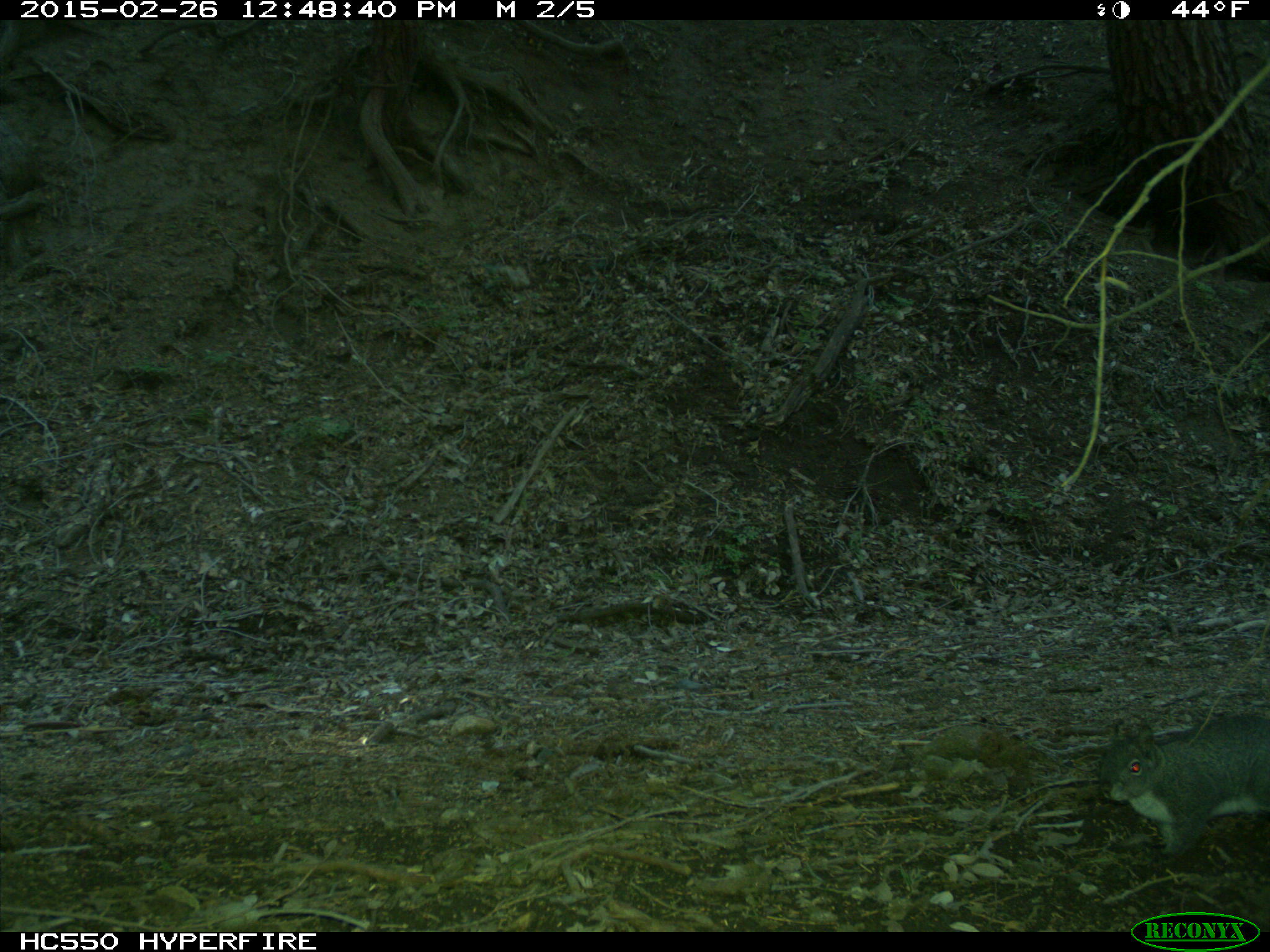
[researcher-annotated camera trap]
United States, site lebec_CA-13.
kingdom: Animalia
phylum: Chordata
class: Mammalia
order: Rodentia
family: Sciuridae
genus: Sciurus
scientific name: Sciurus carolinensis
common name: eastern gray squirrel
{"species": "Sciurus carolinensis (eastern gray squirrel)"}